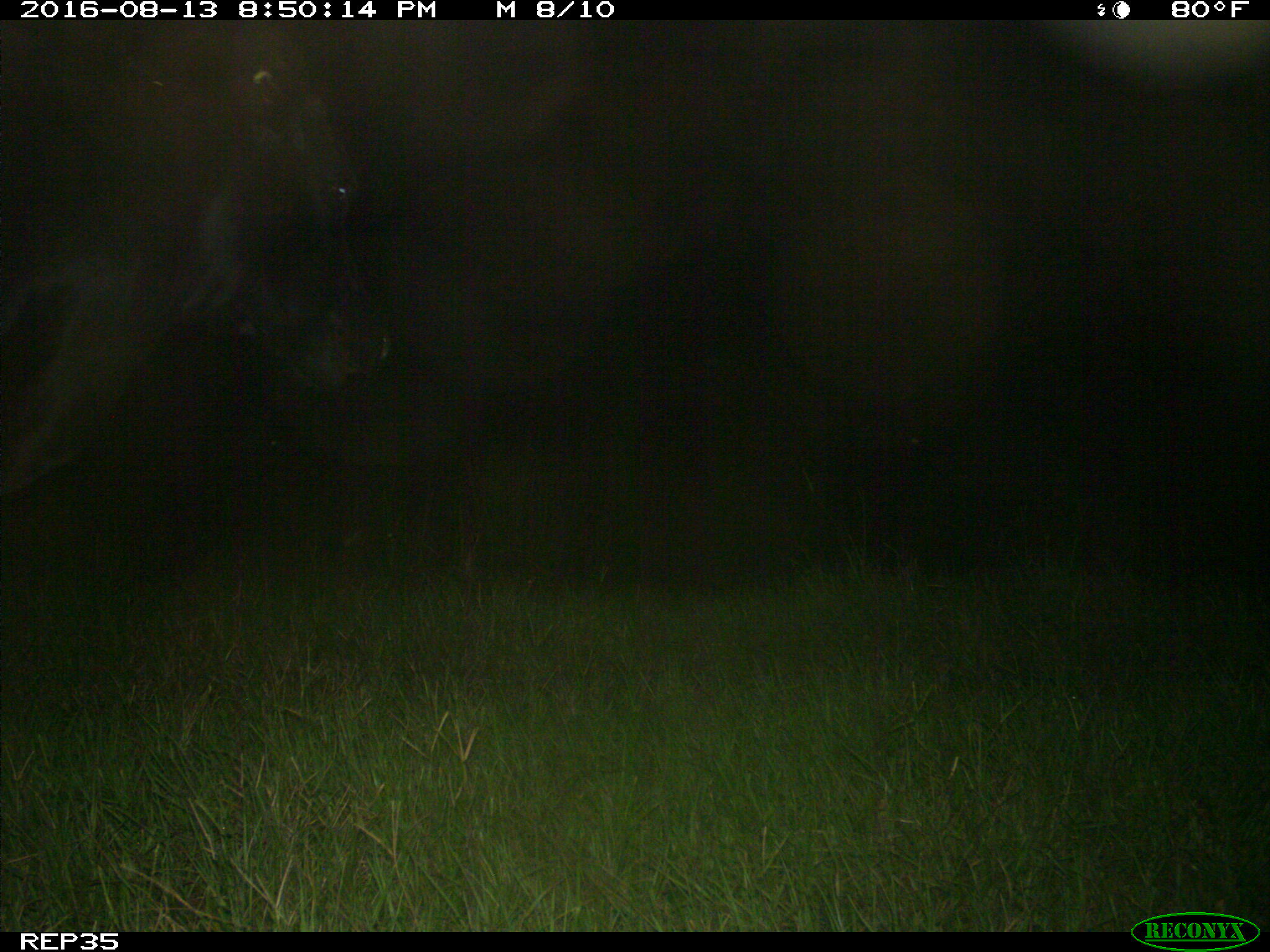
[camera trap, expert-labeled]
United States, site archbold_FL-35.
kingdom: Animalia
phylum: Chordata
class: Mammalia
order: Artiodactyla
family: Bovidae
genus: Bos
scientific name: Bos taurus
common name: domestic cow